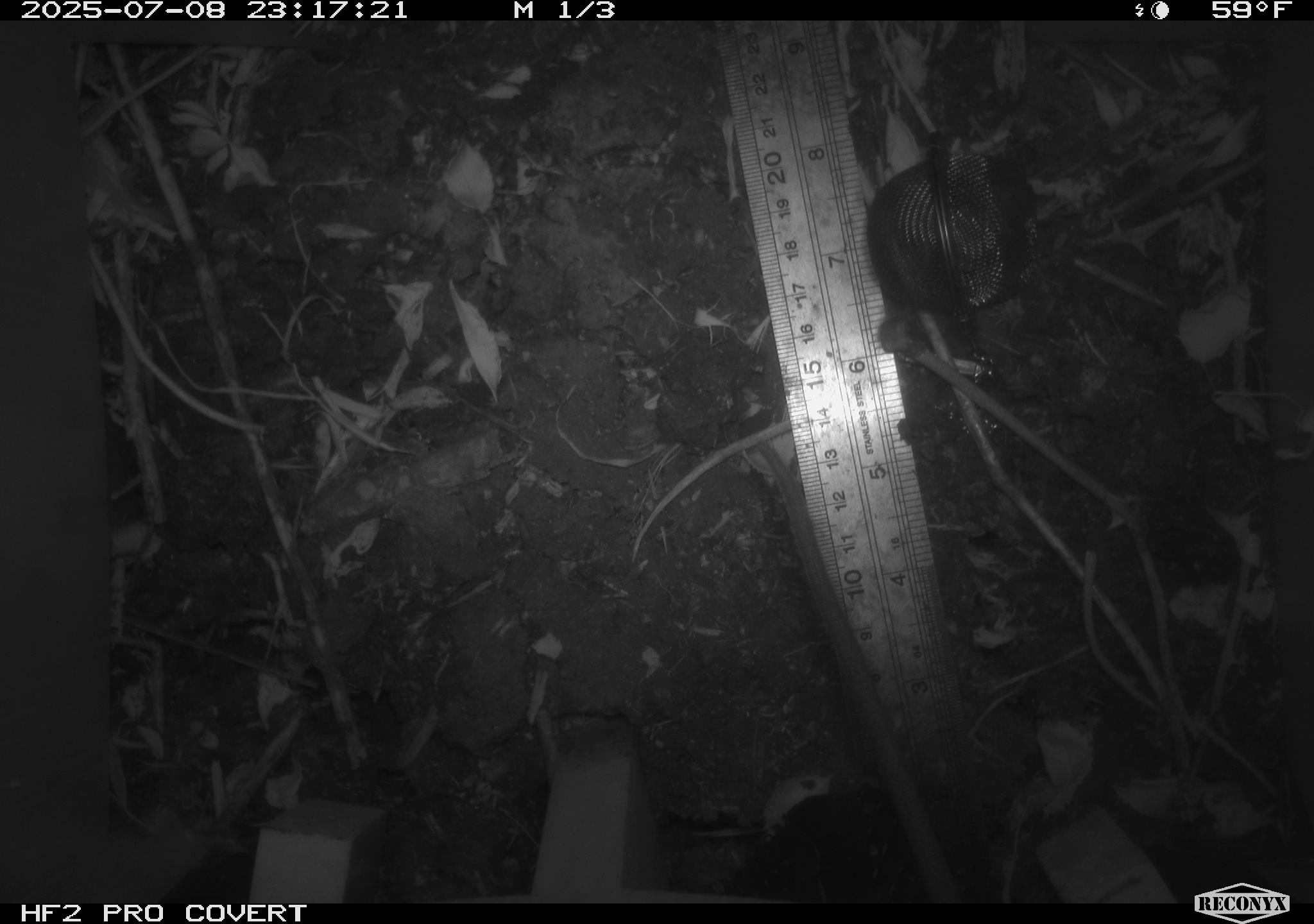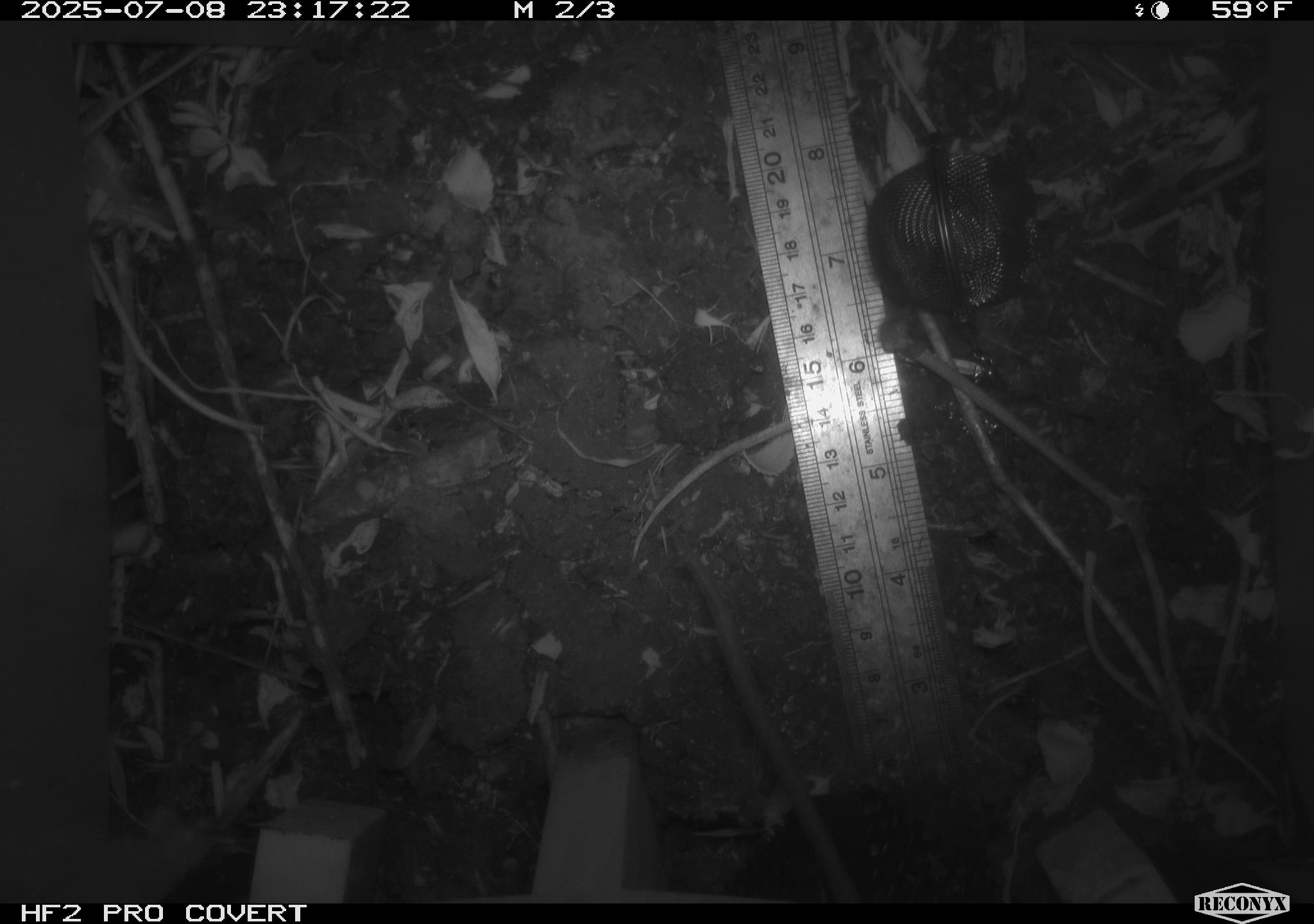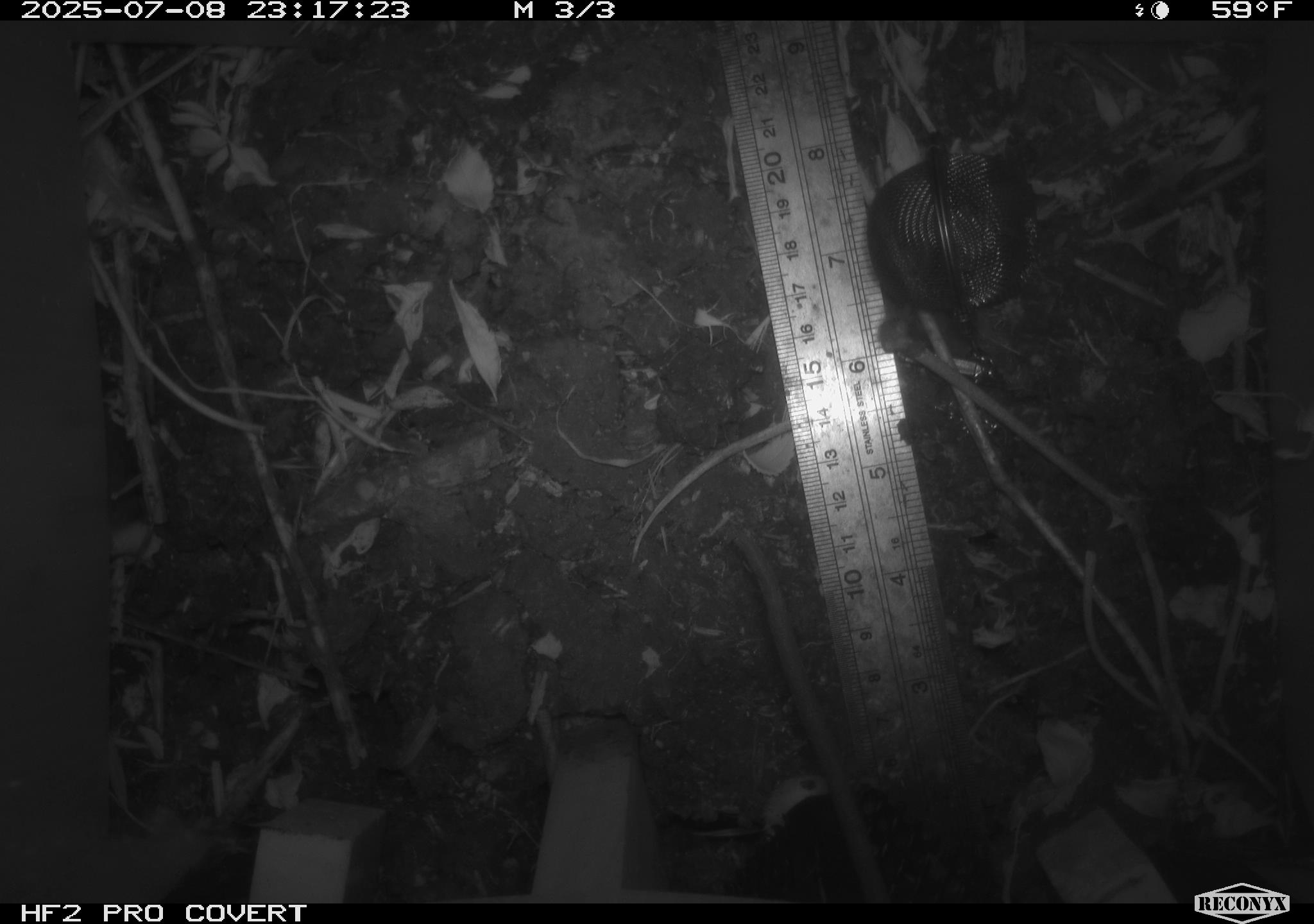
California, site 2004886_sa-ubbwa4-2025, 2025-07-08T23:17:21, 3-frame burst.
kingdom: Animalia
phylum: Chordata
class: Mammalia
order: Rodentia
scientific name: Rodentia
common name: rodent